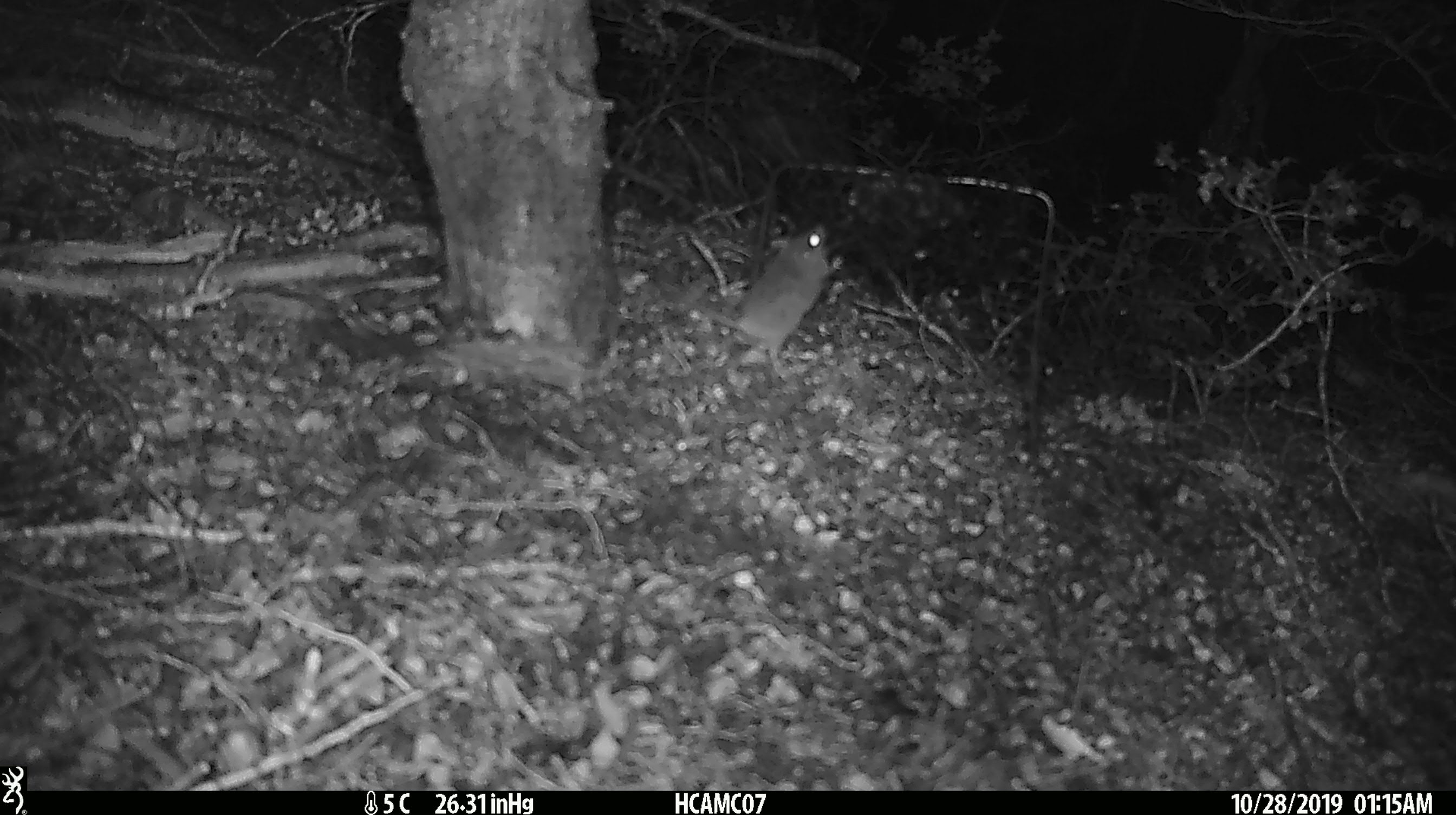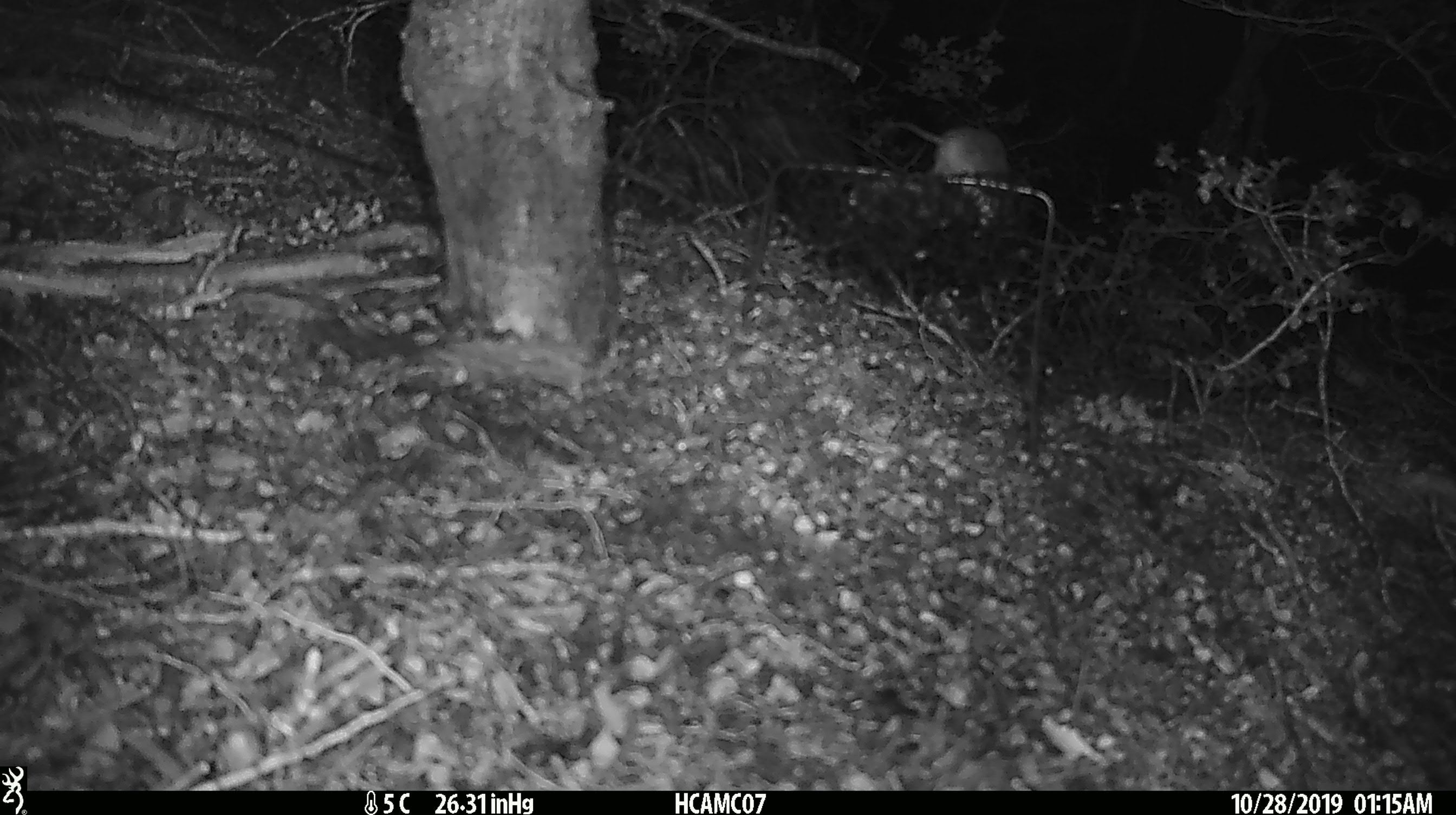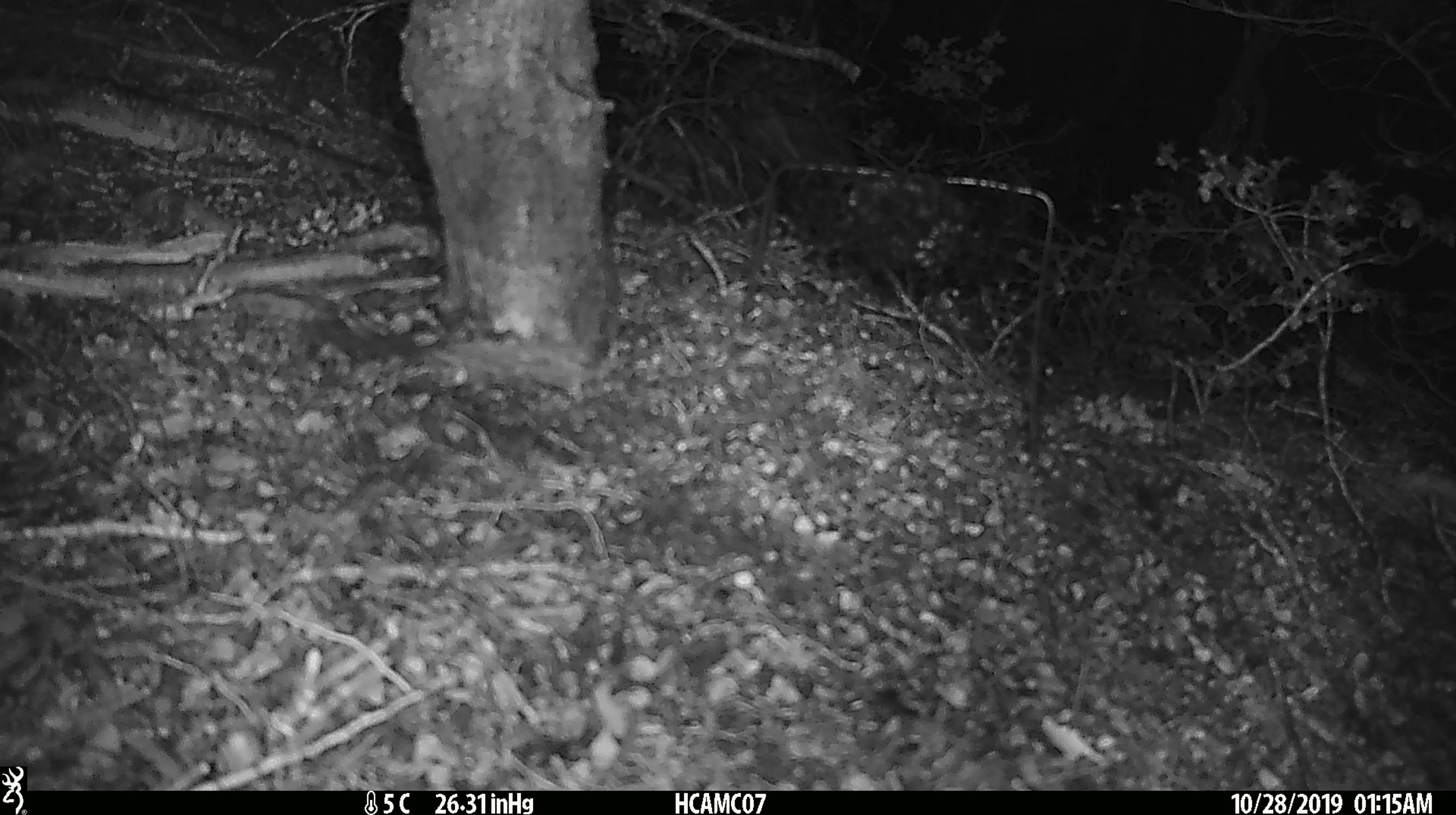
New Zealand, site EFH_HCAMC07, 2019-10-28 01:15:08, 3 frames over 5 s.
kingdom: Animalia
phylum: Chordata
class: Mammalia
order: Rodentia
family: Muridae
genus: Mus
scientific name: Mus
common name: mouse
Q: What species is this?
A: Mouse (Mus).